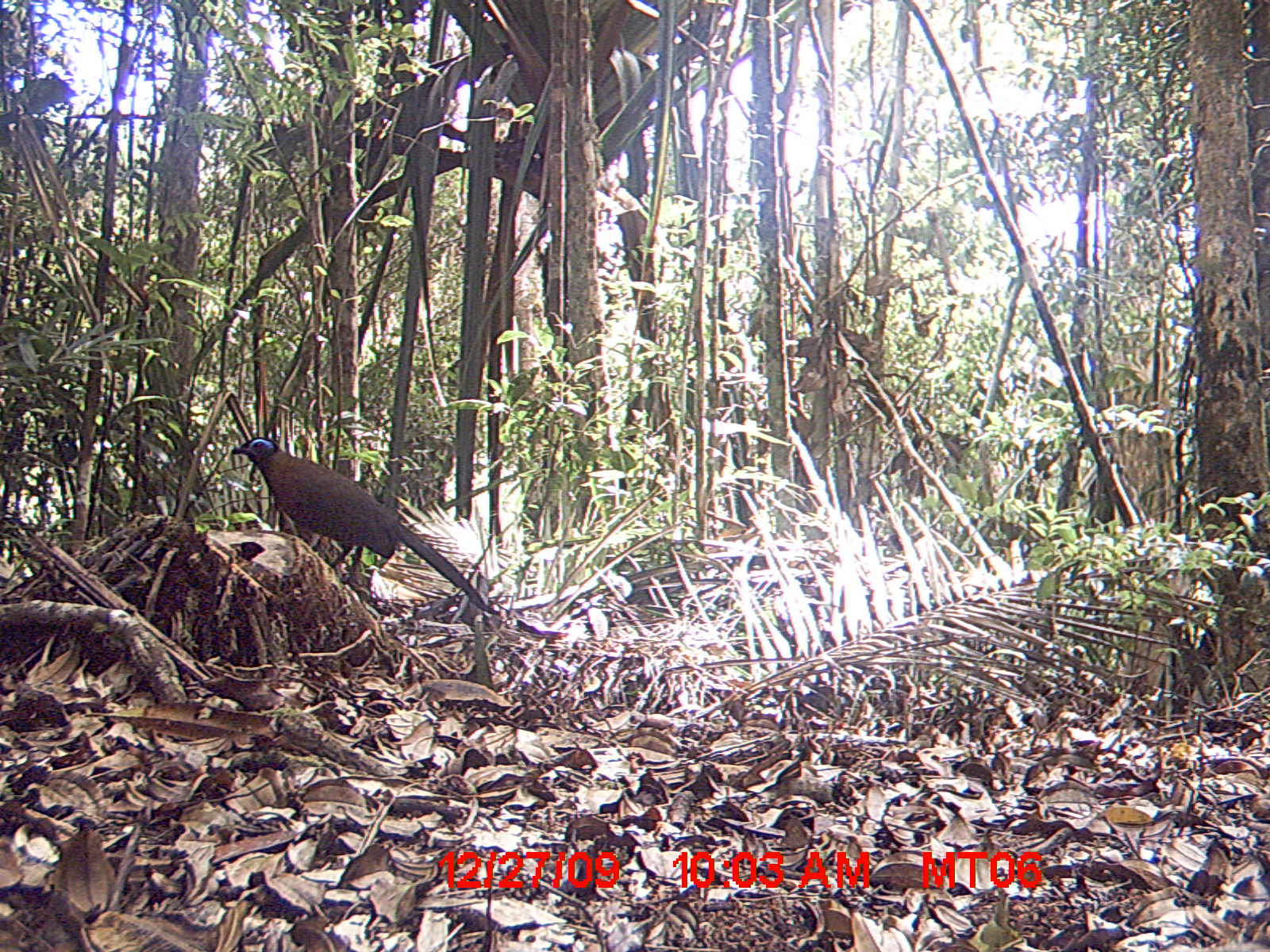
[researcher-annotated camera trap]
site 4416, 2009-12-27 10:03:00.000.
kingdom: Animalia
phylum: Chordata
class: Aves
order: Cuculiformes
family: Cuculidae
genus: Coua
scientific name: Coua serriana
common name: red-breasted coua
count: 1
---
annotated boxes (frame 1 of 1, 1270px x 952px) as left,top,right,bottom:
coua serriana: 230,436,499,615